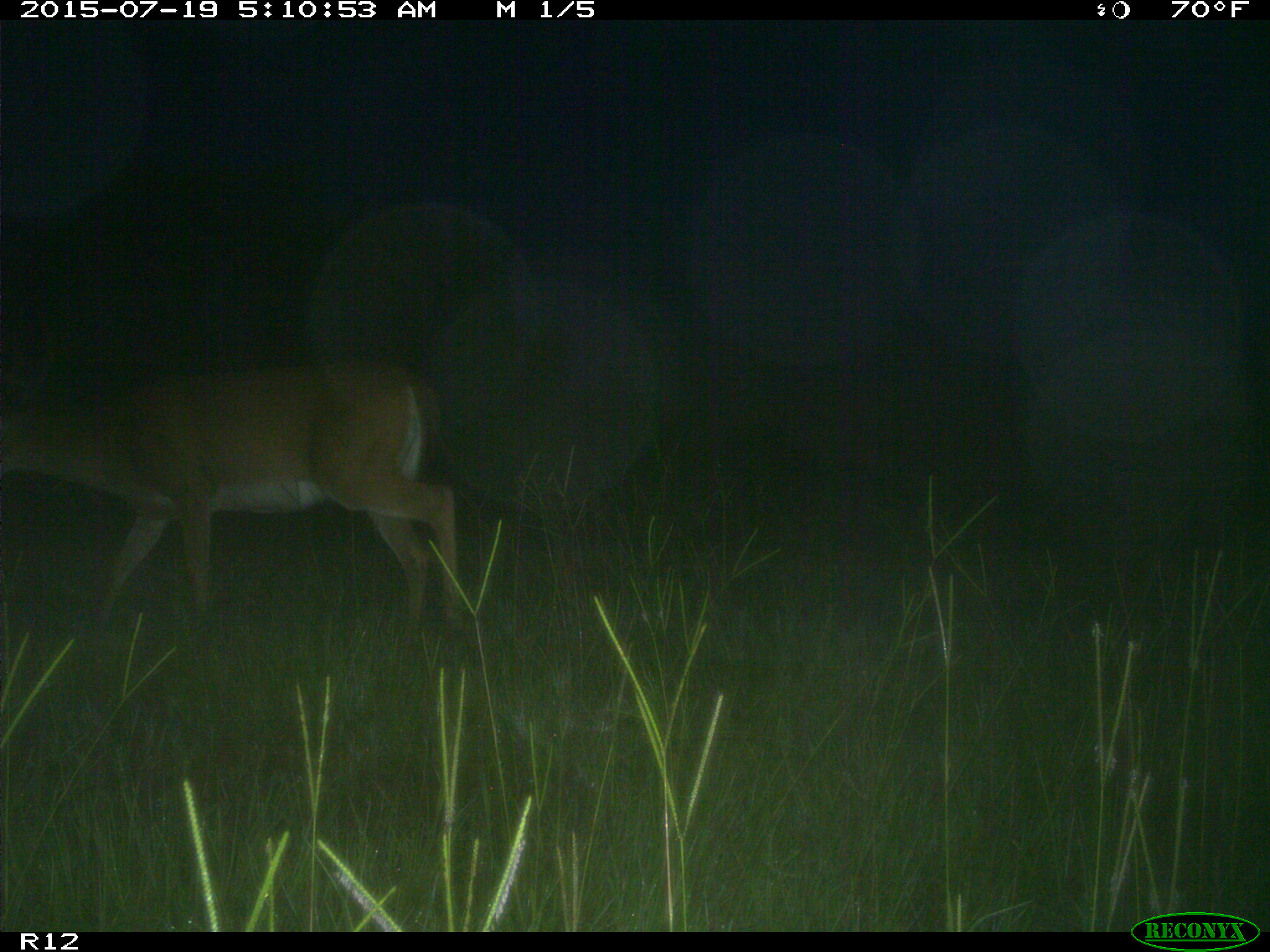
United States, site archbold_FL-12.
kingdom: Animalia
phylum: Chordata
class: Mammalia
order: Artiodactyla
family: Cervidae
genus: Odocoileus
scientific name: Odocoileus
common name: deer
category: unidentified deer